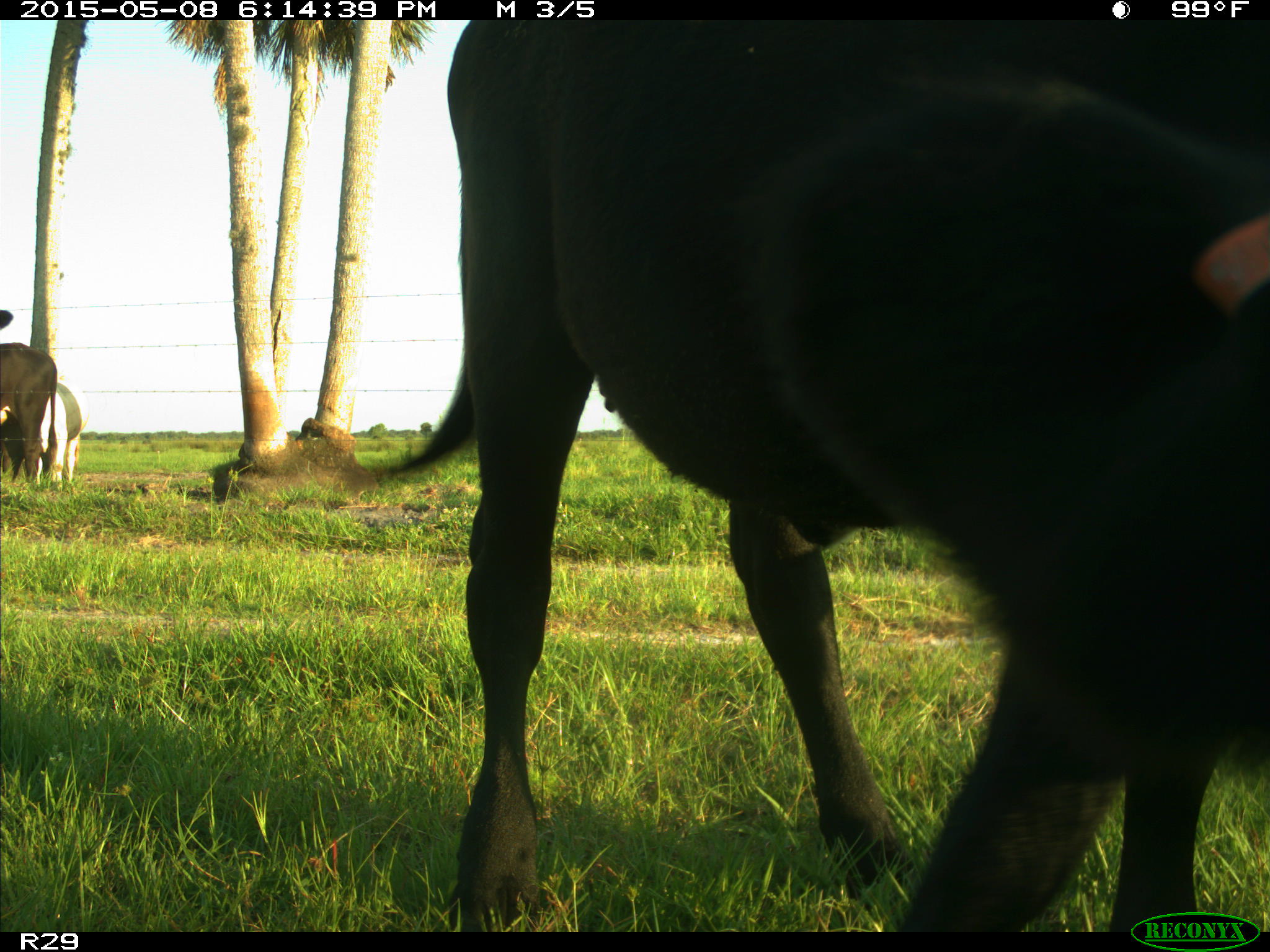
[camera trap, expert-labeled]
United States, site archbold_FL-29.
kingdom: Animalia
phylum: Chordata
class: Mammalia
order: Artiodactyla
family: Bovidae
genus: Bos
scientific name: Bos taurus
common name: domestic cow